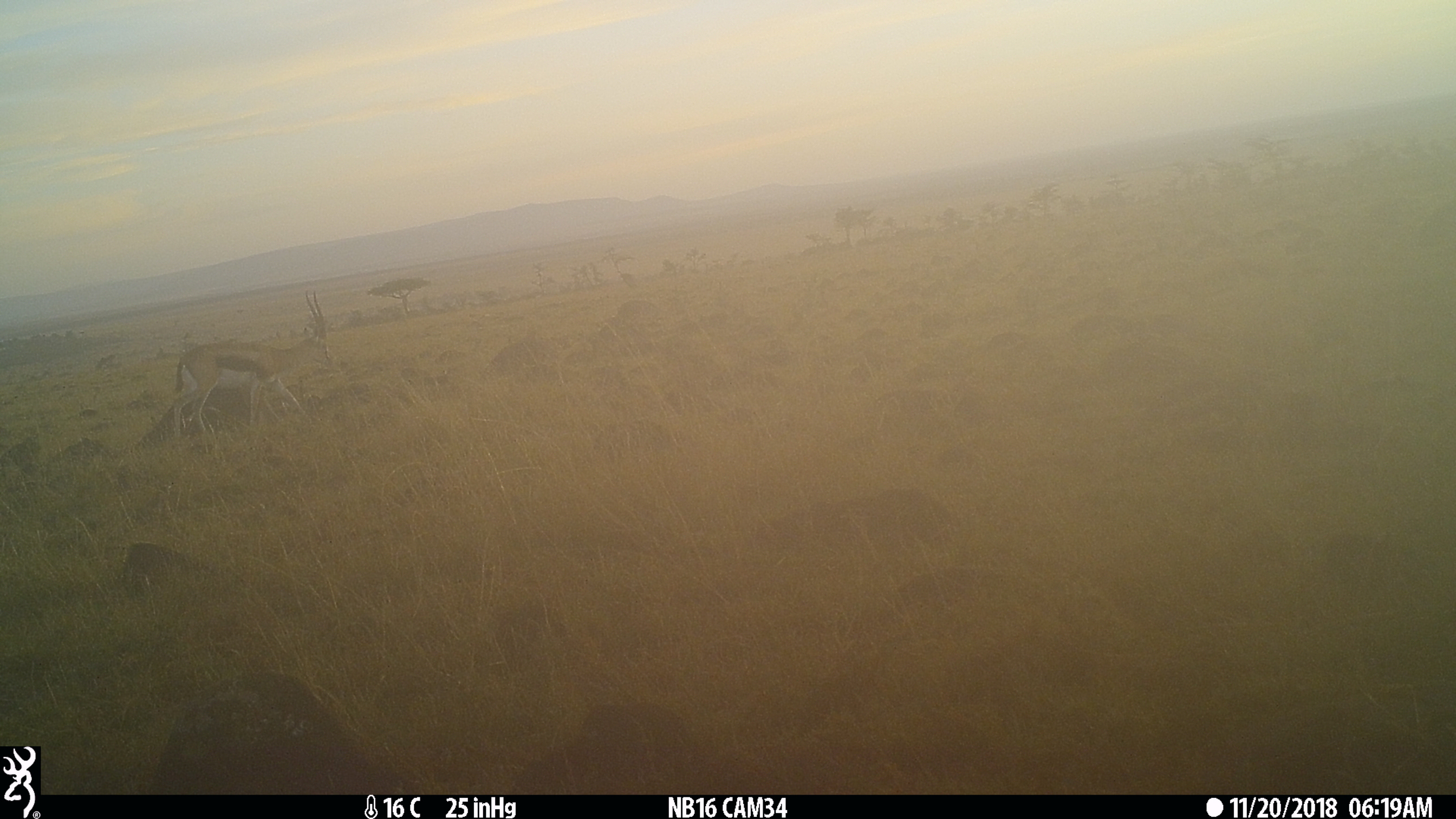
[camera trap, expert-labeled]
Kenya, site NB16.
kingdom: Animalia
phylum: Chordata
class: Mammalia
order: Artiodactyla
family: Bovidae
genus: Eudorcas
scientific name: Eudorcas thomsonii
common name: thomon's gazelle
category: gazelle thomsons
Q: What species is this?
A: Gazelle thomsons (thomon's gazelle) (Eudorcas thomsonii).